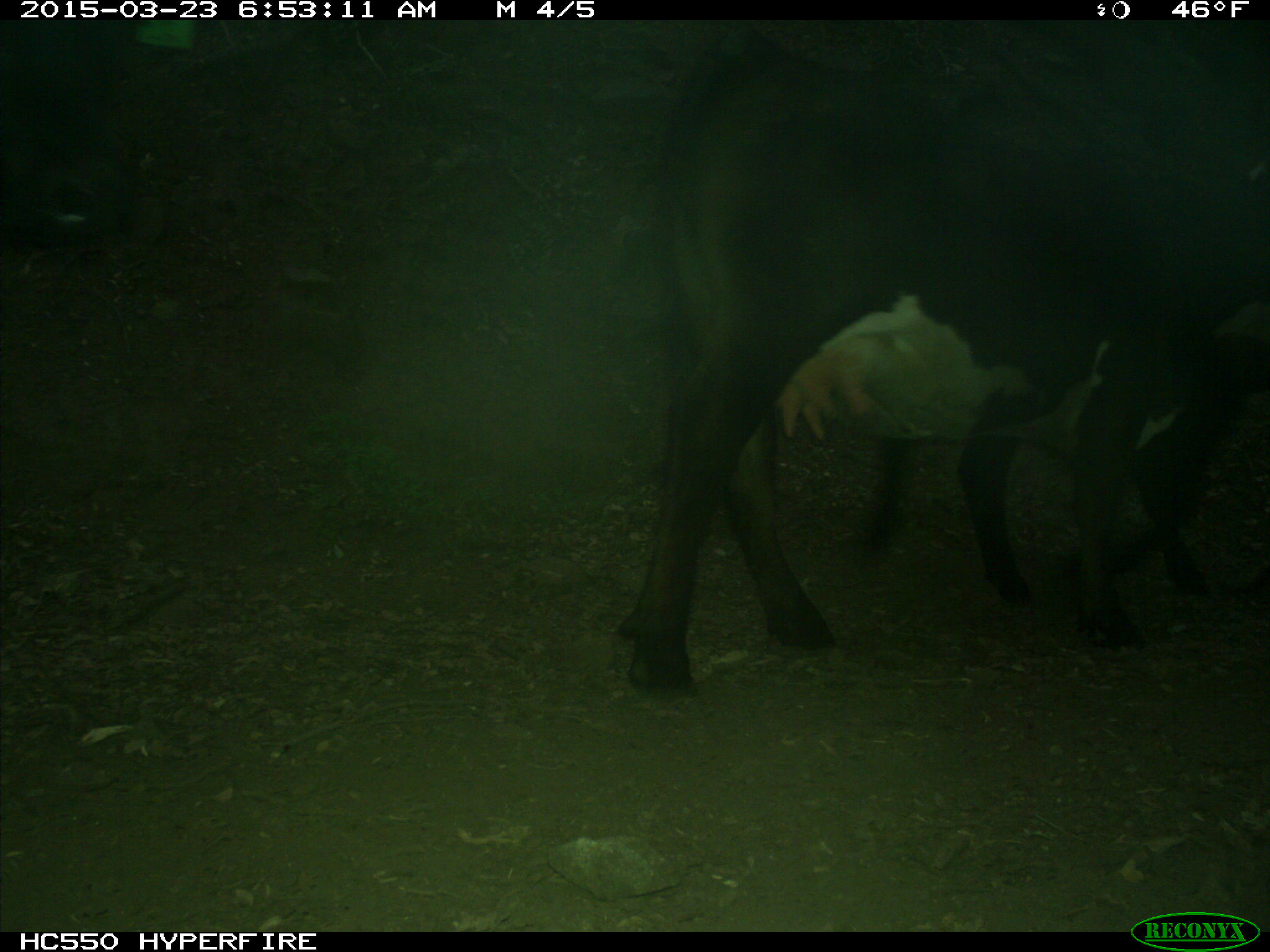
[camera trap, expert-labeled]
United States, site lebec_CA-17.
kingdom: Animalia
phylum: Chordata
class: Mammalia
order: Artiodactyla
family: Bovidae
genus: Bos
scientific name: Bos taurus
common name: domestic cow